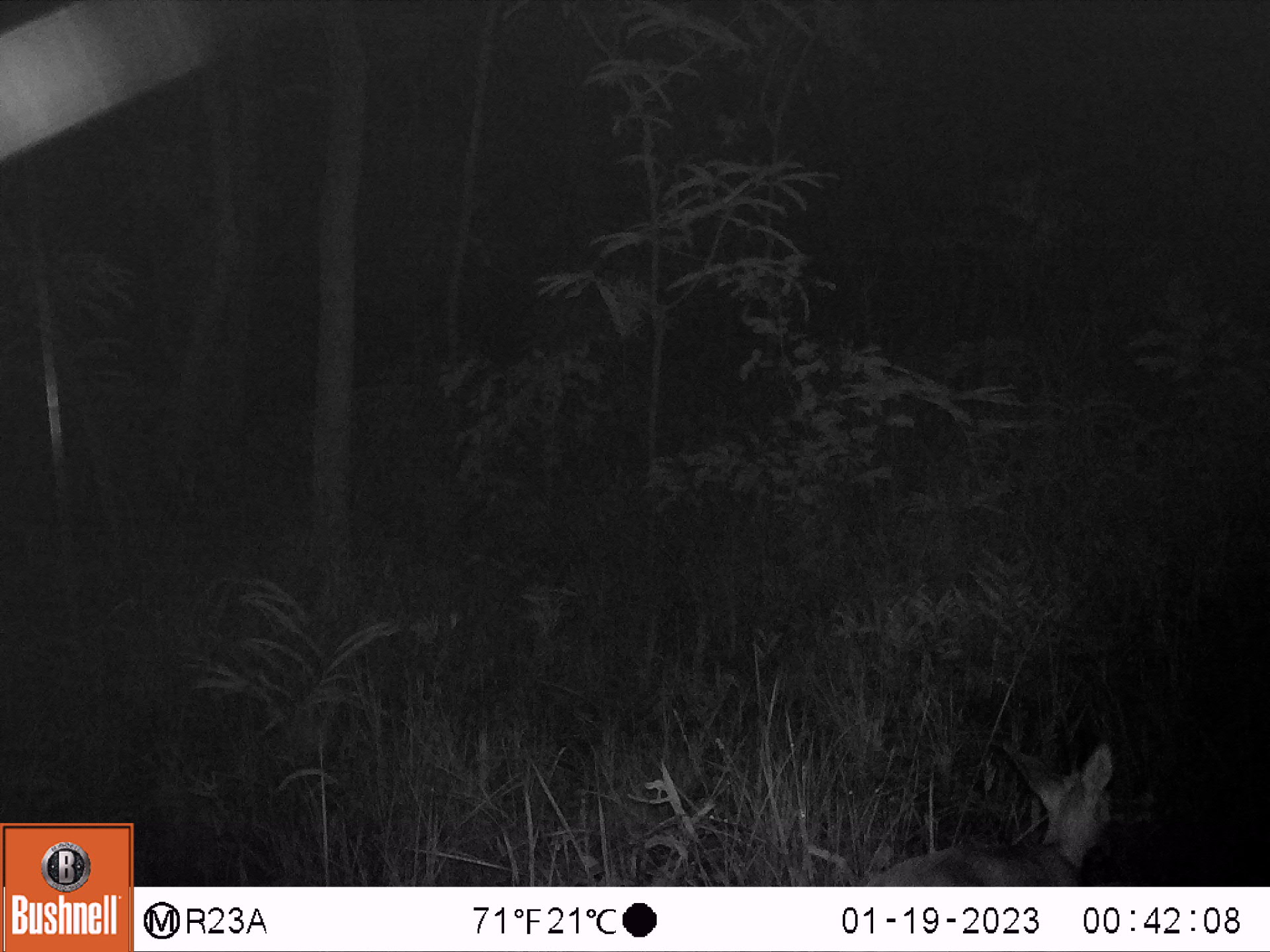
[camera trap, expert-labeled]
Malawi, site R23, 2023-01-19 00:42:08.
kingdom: Animalia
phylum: Chordata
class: Mammalia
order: Artiodactyla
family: Bovidae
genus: Sylvicapra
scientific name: Sylvicapra grimmia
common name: common duiker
Common duiker (Sylvicapra grimmia), count 1.